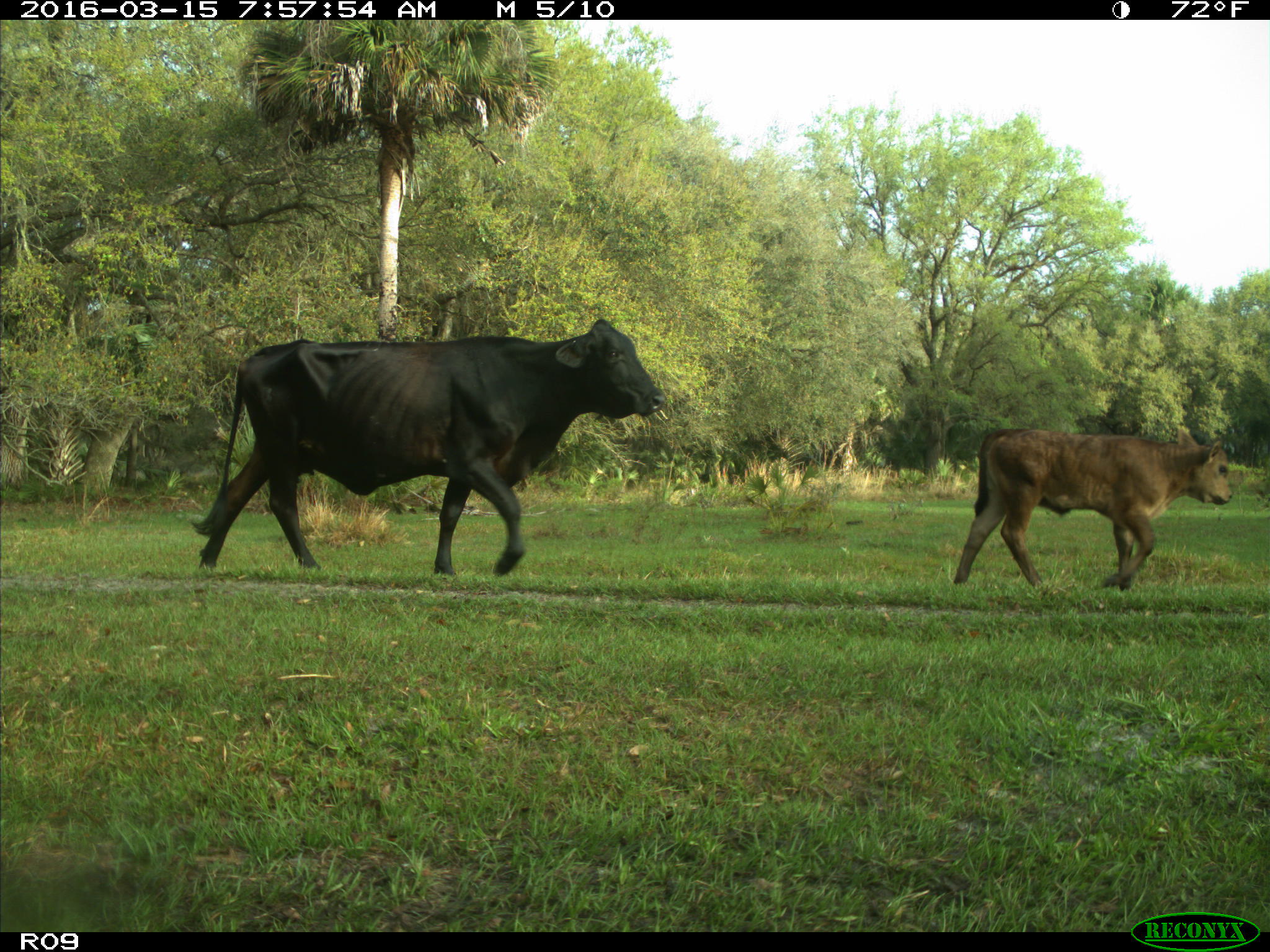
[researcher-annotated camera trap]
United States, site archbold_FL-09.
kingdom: Animalia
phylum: Chordata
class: Mammalia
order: Artiodactyla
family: Bovidae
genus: Bos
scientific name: Bos taurus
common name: domestic cow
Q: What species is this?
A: Bos taurus (domestic cow).